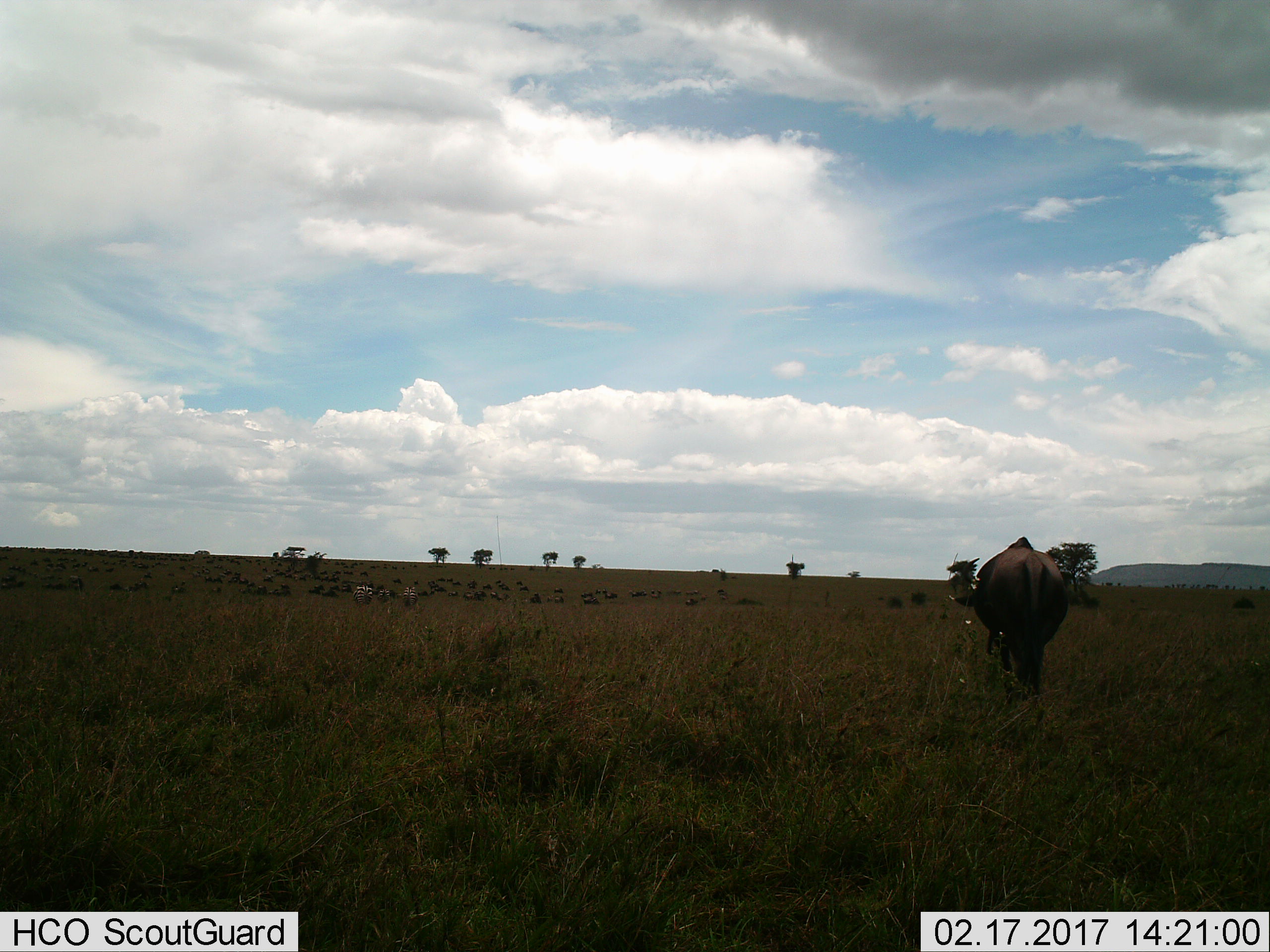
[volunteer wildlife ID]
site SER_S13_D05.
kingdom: Animalia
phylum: Chordata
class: Mammalia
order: Artiodactyla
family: Bovidae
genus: Connochaetes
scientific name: Connochaetes taurinus taurinus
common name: blue wildebeest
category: wildebeestblue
Wildebeestblue (blue wildebeest) (Connochaetes taurinus taurinus), count 51+. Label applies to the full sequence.